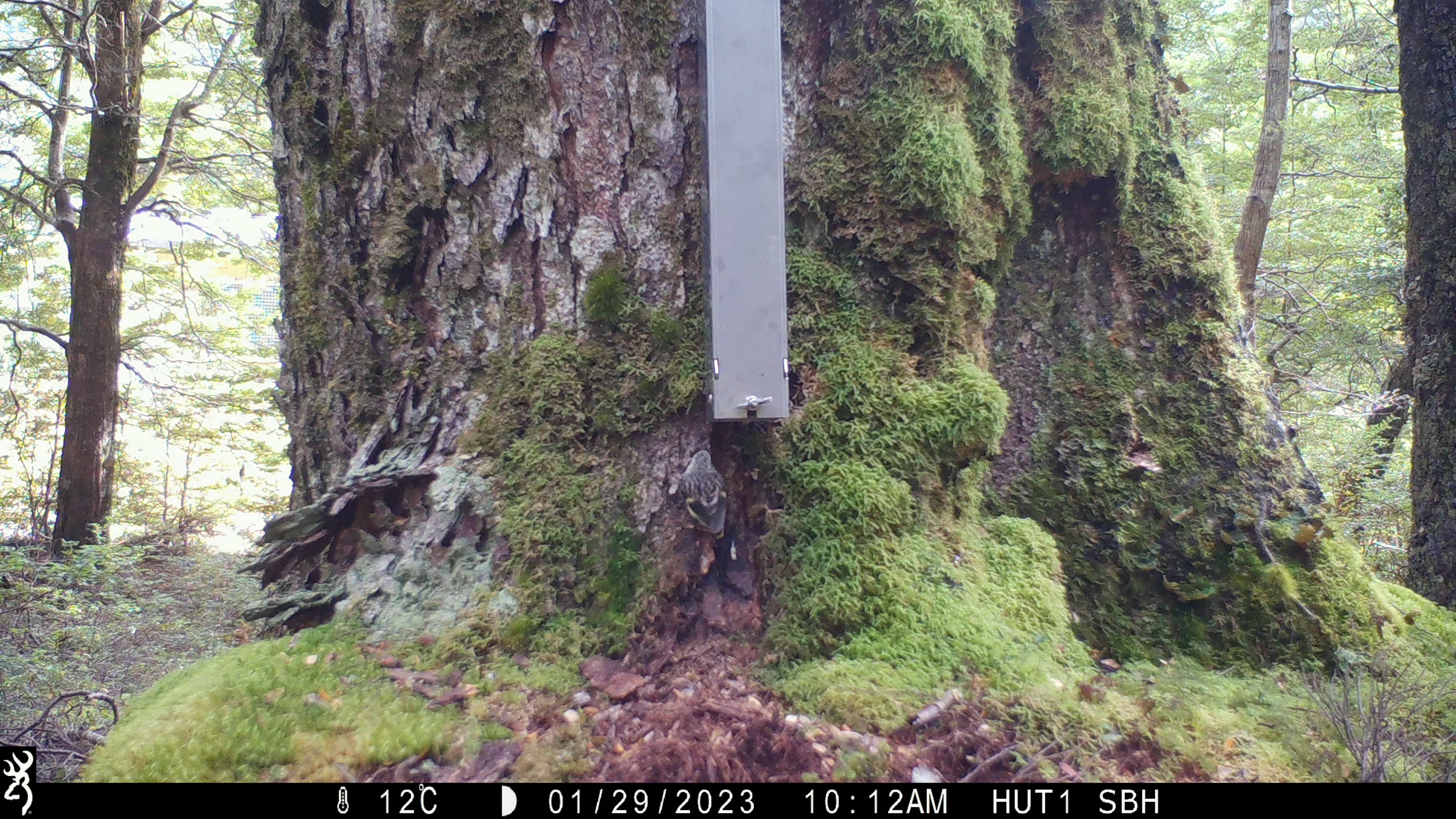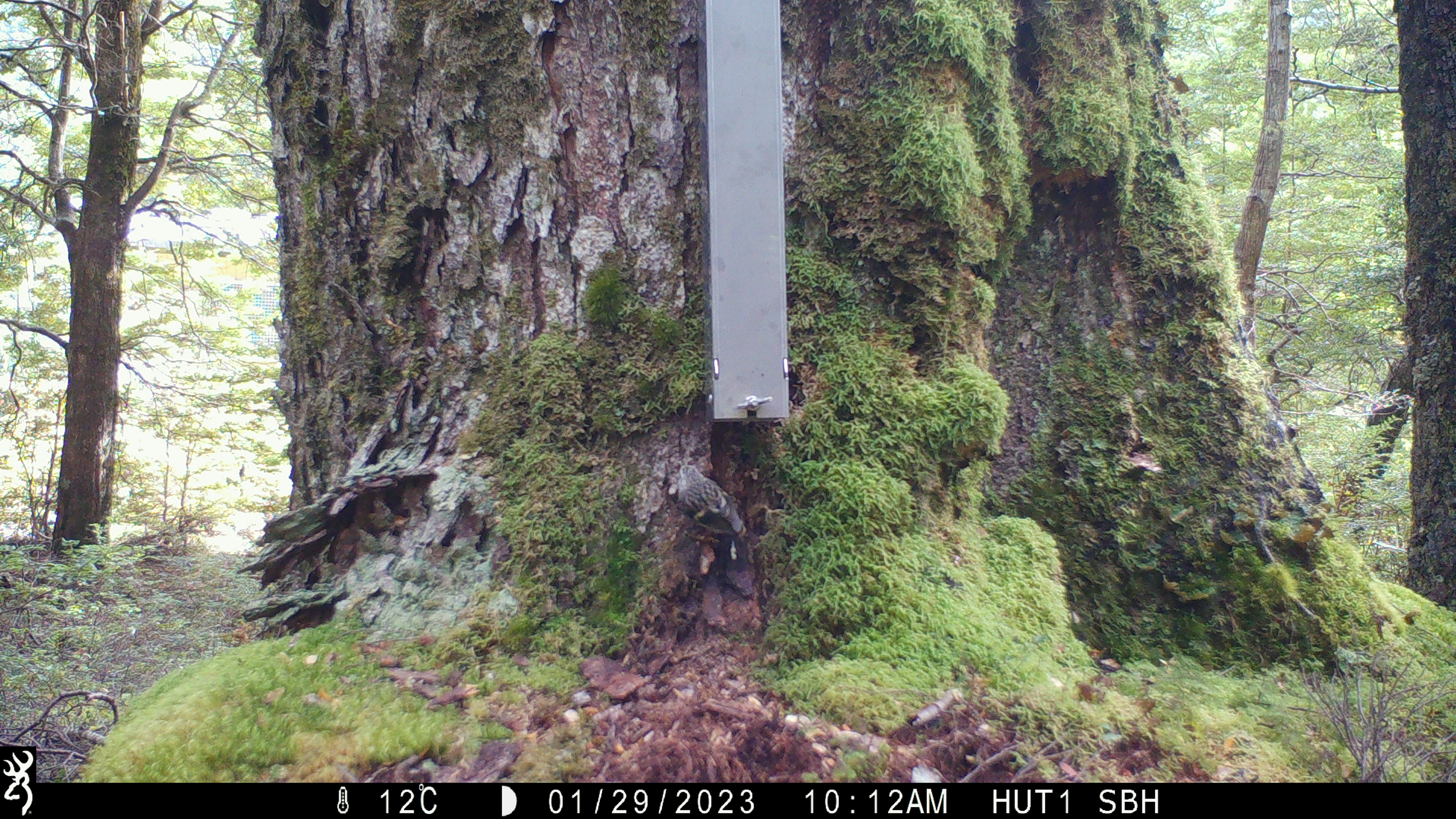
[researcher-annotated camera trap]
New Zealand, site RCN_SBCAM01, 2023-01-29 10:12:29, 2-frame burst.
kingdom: Animalia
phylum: Chordata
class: Aves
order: Passeriformes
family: Acanthisittidae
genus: Acanthisitta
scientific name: Acanthisitta chloris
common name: rifleman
Rifleman (Acanthisitta chloris).